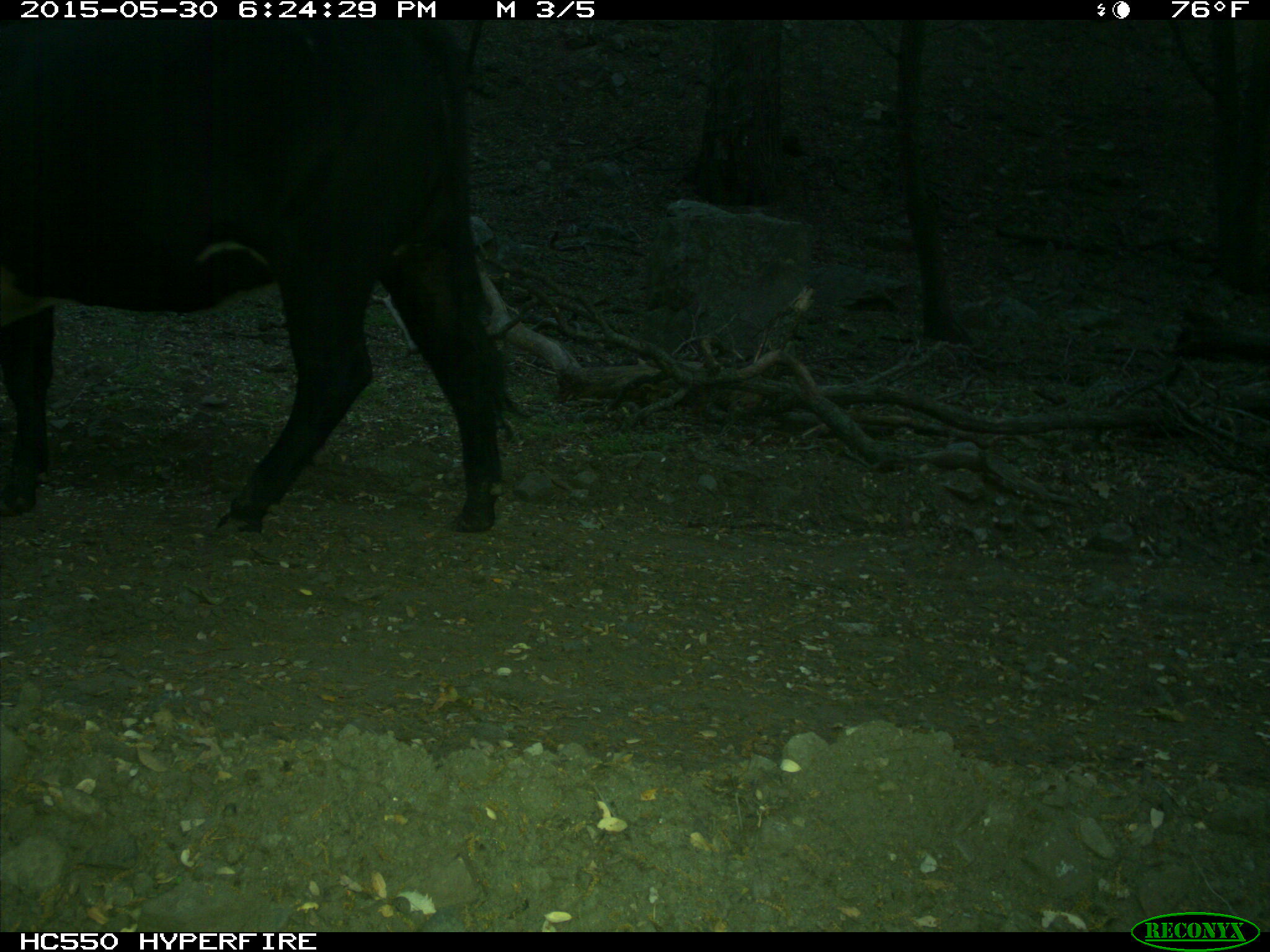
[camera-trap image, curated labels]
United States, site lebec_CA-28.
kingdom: Animalia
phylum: Chordata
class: Mammalia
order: Artiodactyla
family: Bovidae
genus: Bos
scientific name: Bos taurus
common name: domestic cow